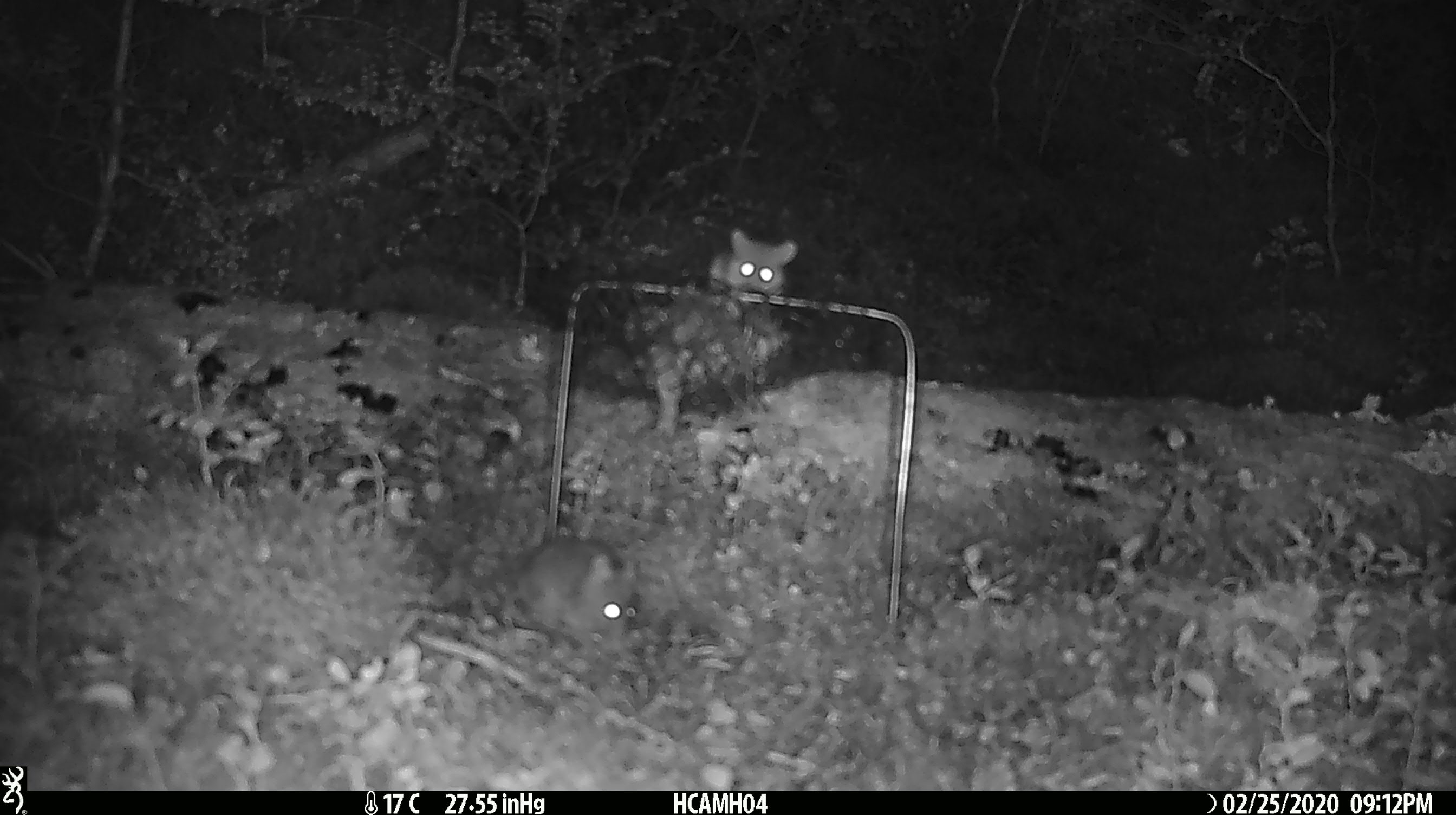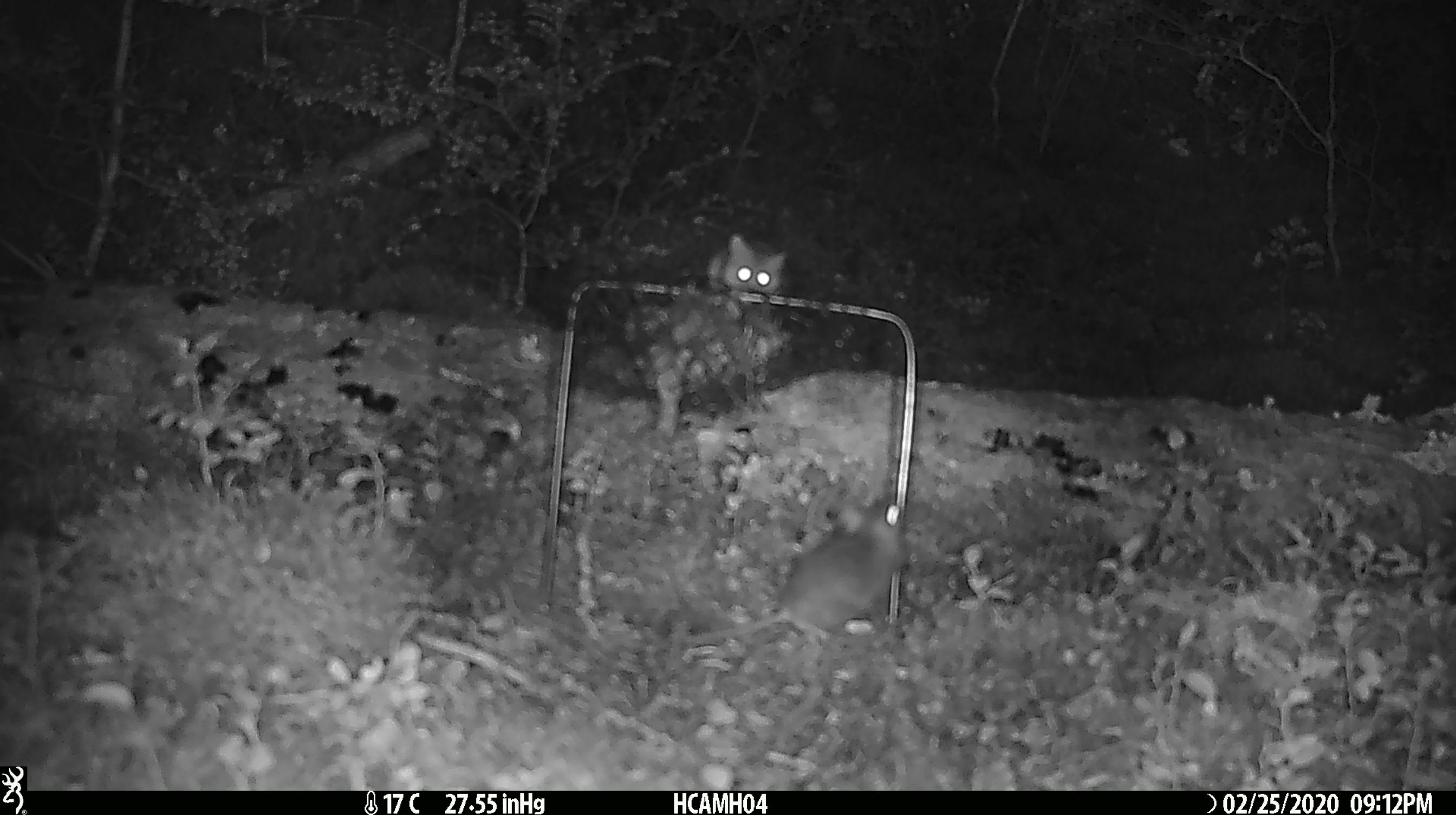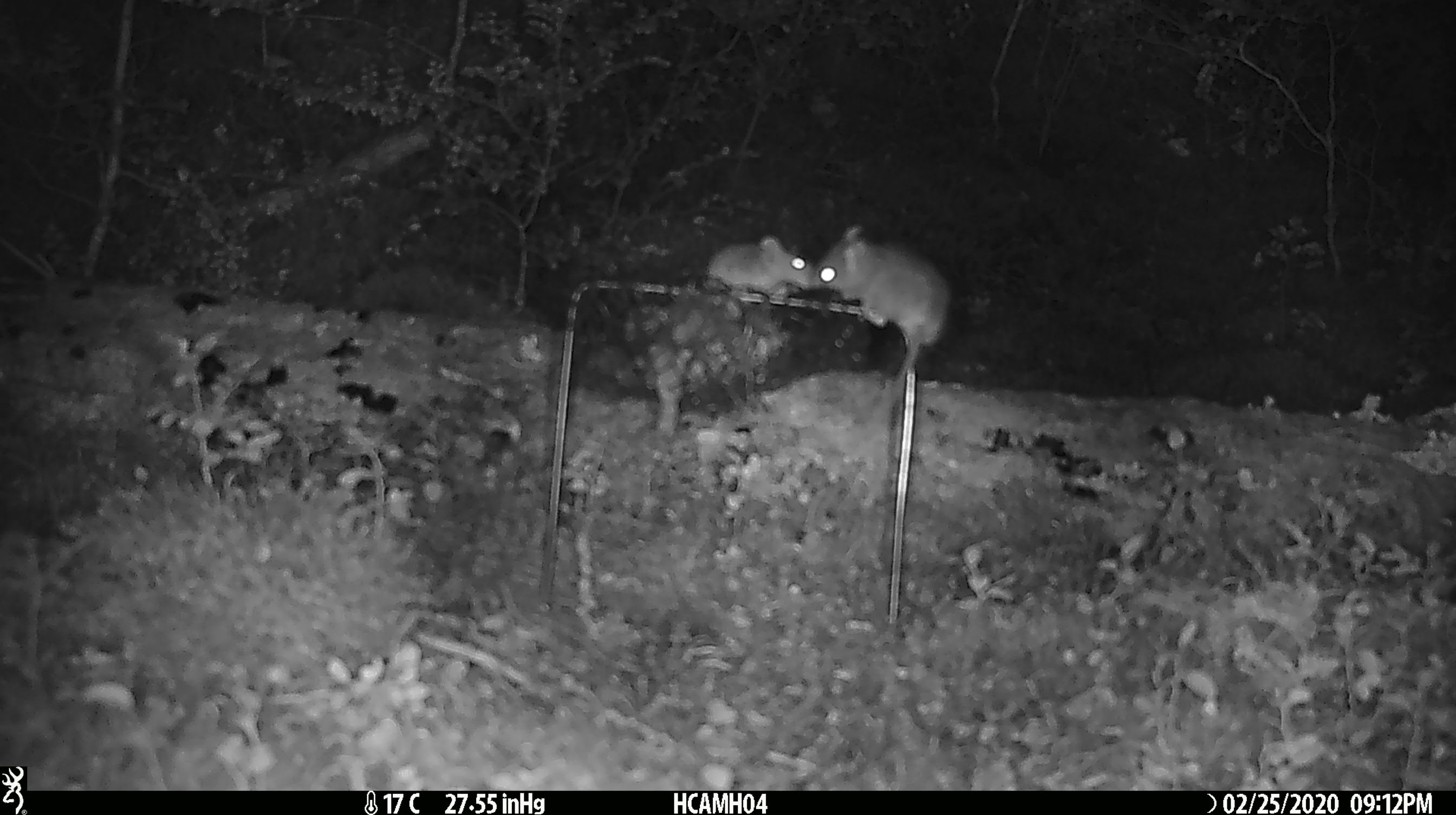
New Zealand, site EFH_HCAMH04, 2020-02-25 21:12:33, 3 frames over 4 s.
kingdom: Animalia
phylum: Chordata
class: Mammalia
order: Rodentia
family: Muridae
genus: Mus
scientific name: Mus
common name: mouse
Mouse (Mus).